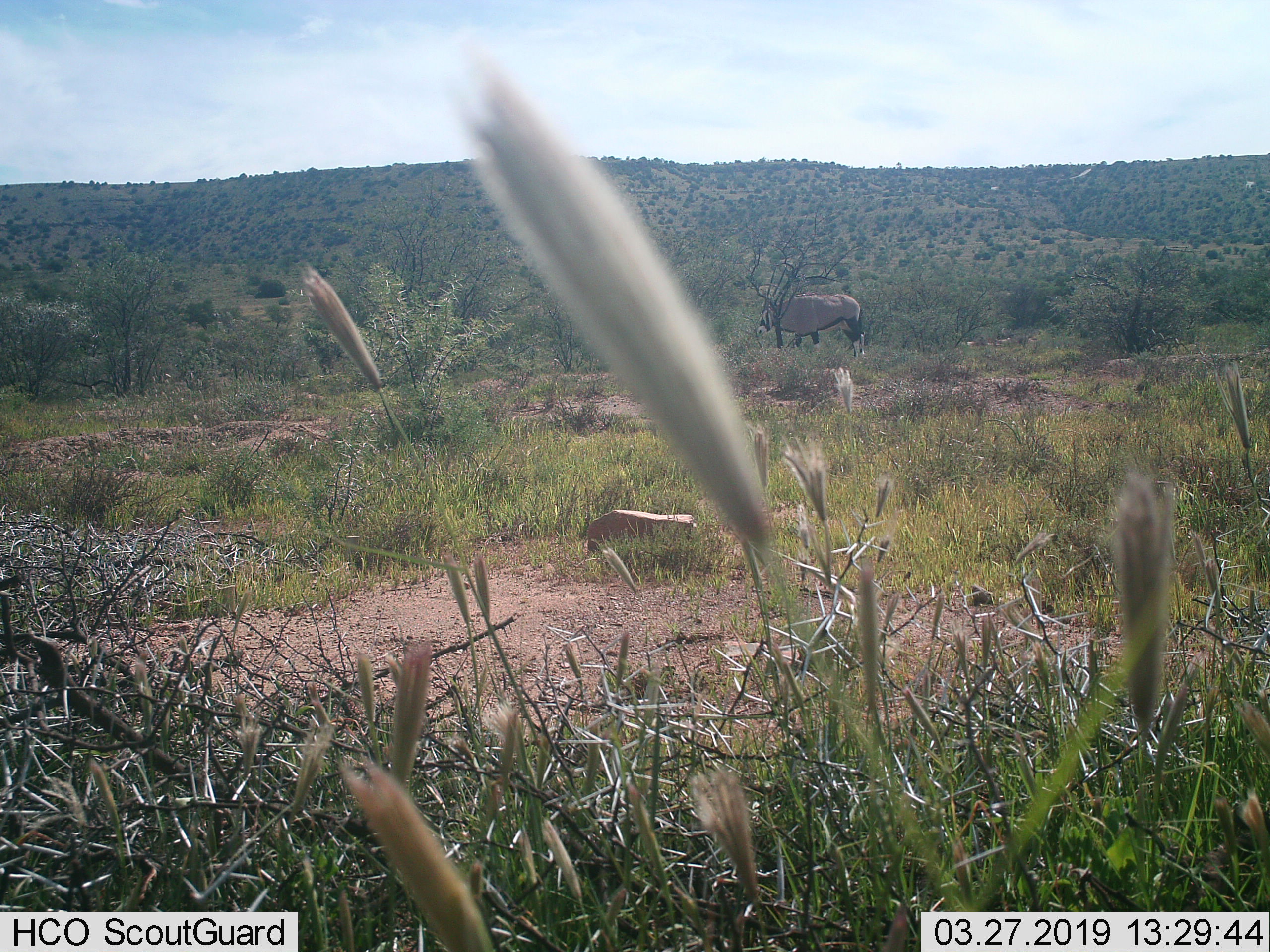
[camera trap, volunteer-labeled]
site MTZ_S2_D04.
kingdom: Animalia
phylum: Chordata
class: Mammalia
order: Artiodactyla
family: Bovidae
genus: Oryx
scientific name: Oryx gazella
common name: gemsbok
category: oryx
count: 1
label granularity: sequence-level